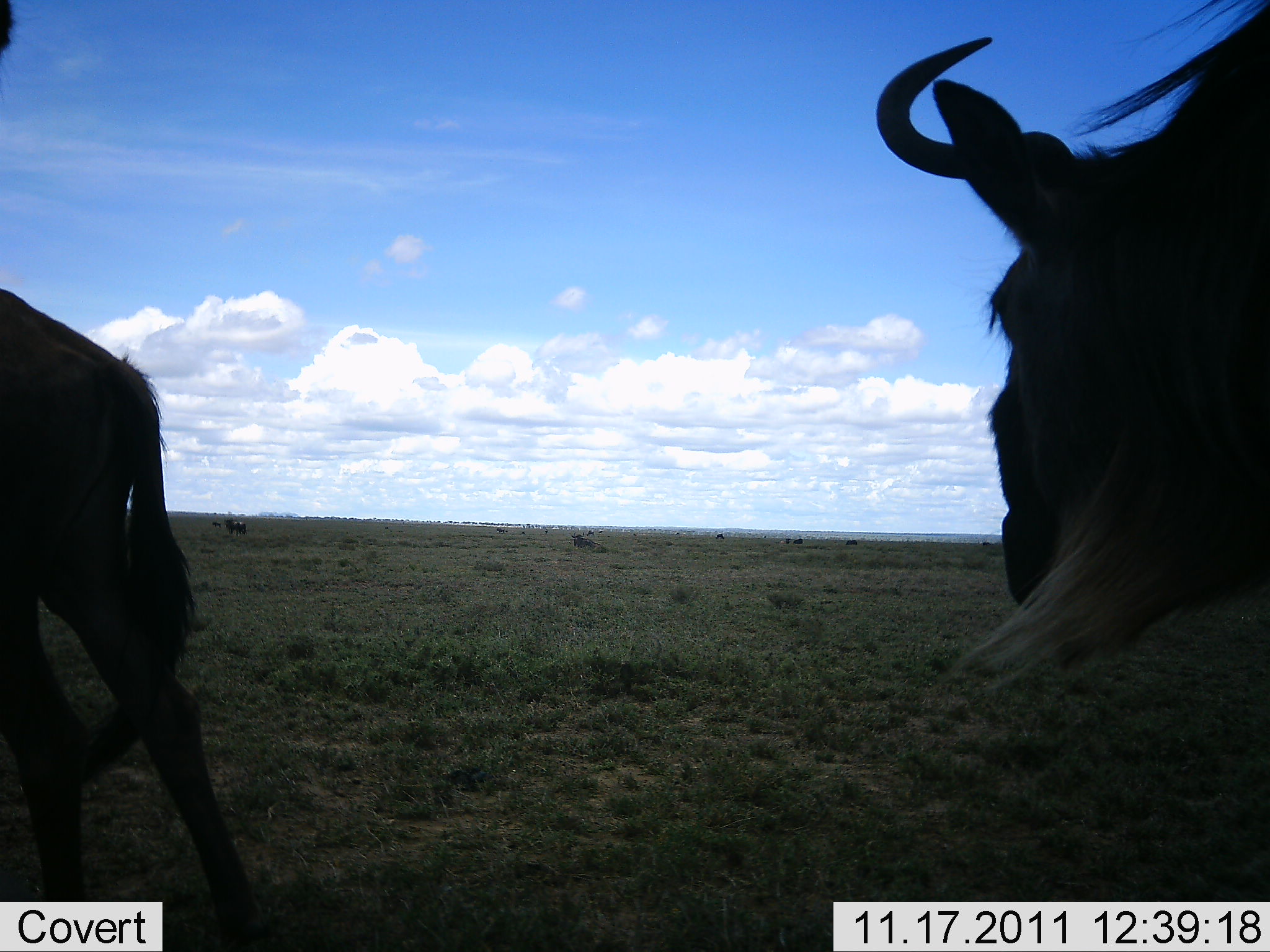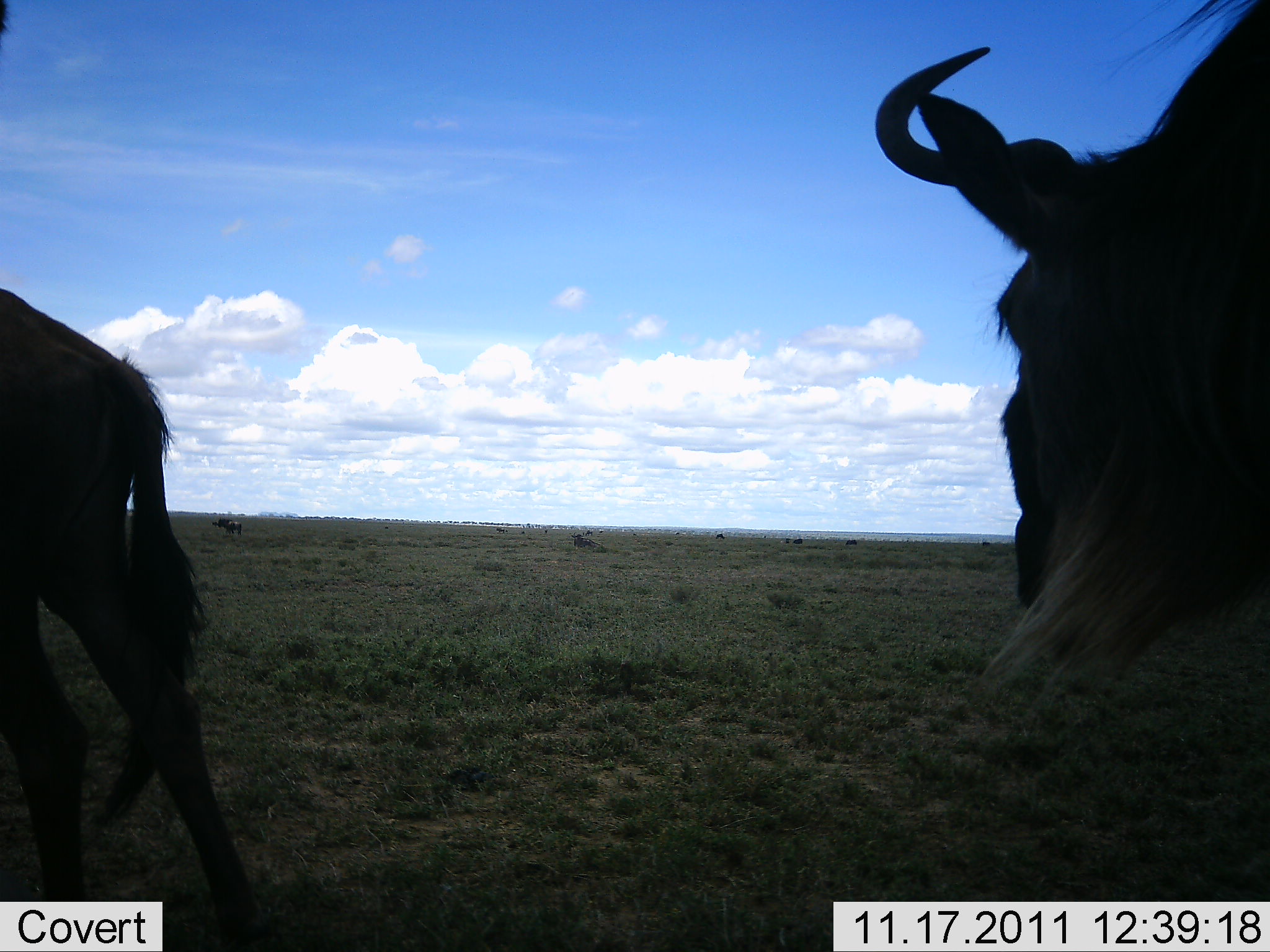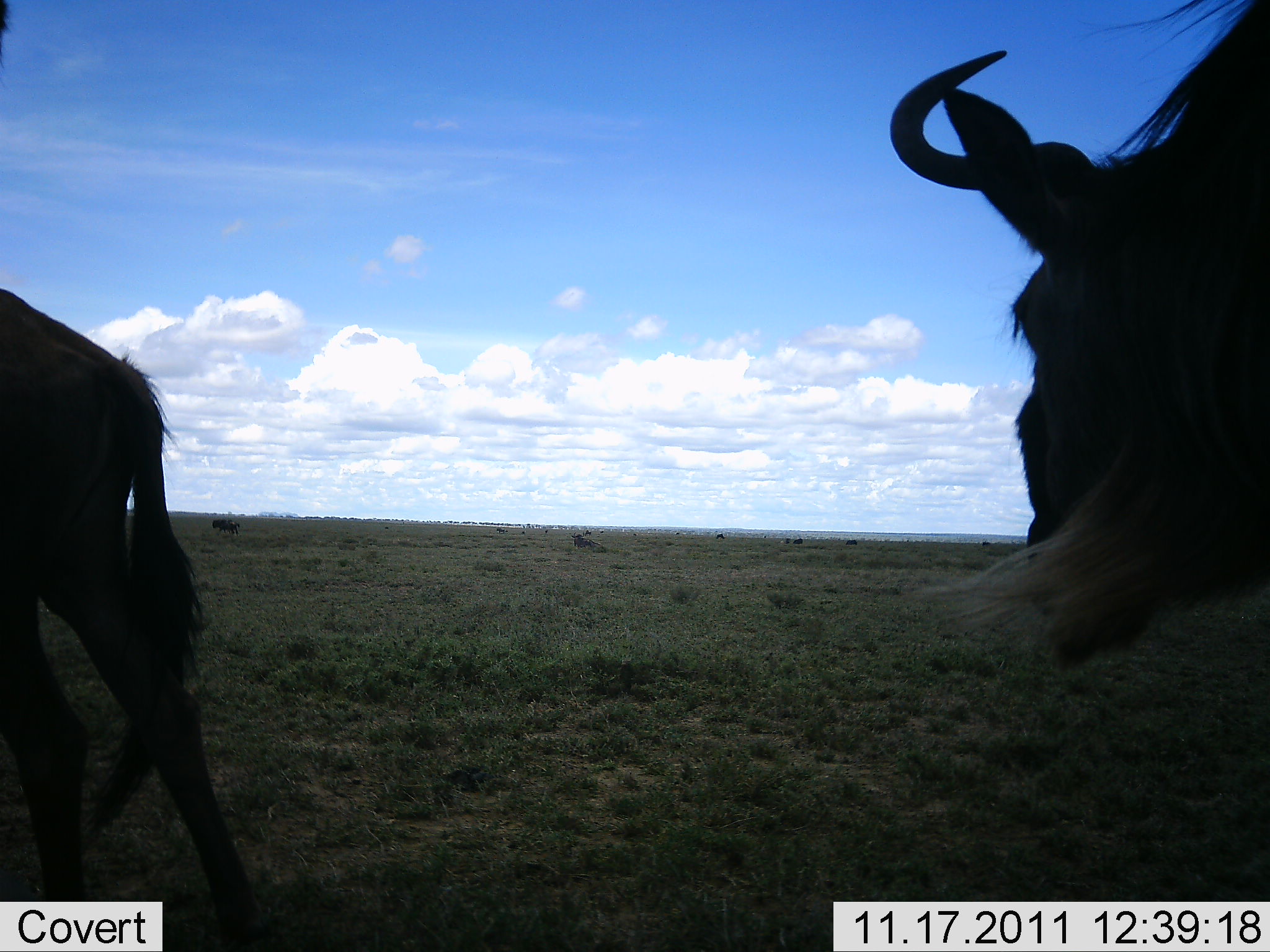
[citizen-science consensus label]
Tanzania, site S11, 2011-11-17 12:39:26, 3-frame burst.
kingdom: Animalia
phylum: Chordata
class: Mammalia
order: Artiodactyla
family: Bovidae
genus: Connochaetes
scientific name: Connochaetes taurinus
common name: blue wildebeest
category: wildebeest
Wildebeest (blue wildebeest) (Connochaetes taurinus), count 2. Behavior (volunteer vote fractions): standing 100%, resting 0%, moving 18%, interacting 0%. Young present (vote fraction): 0%. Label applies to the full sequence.